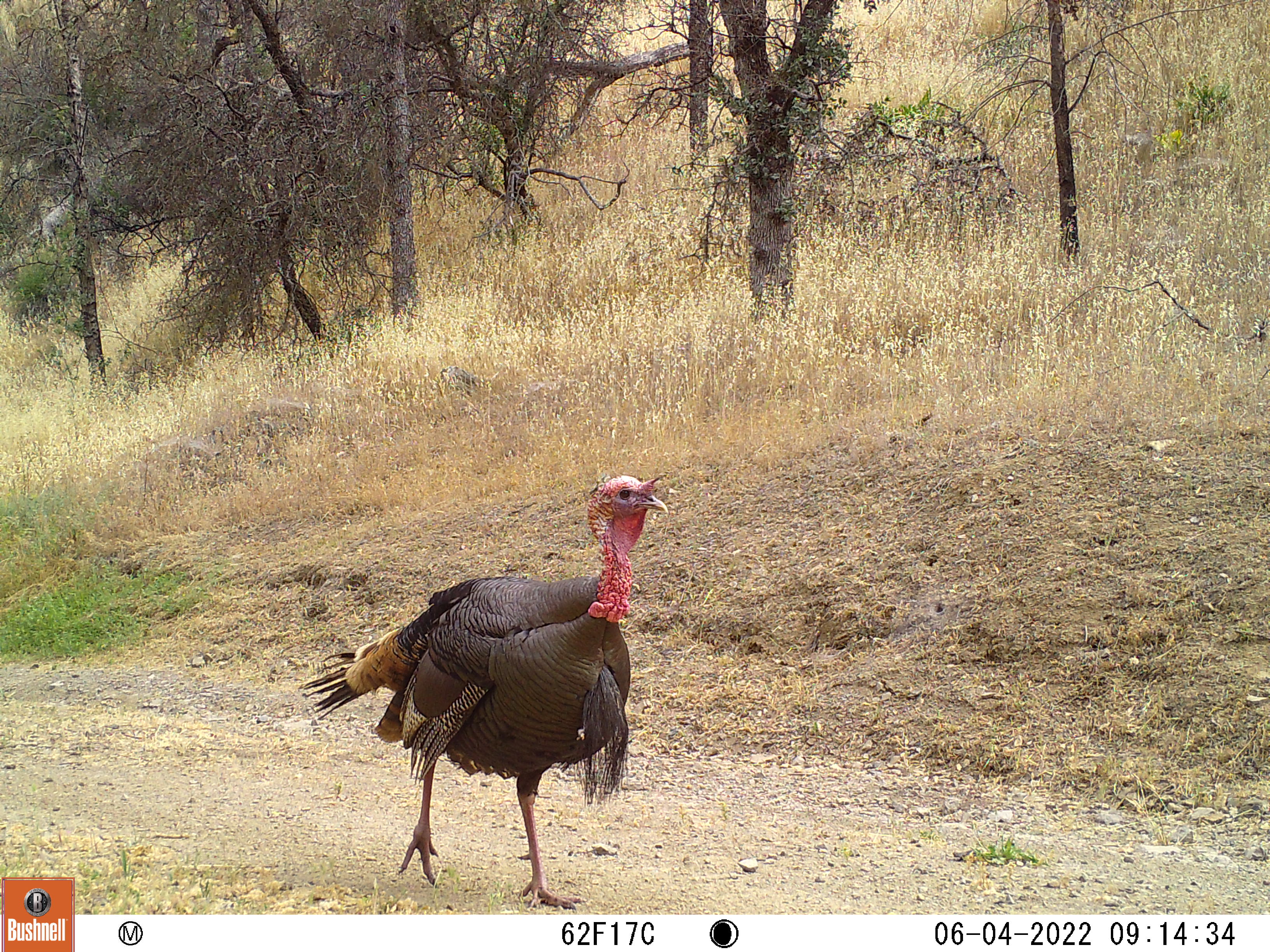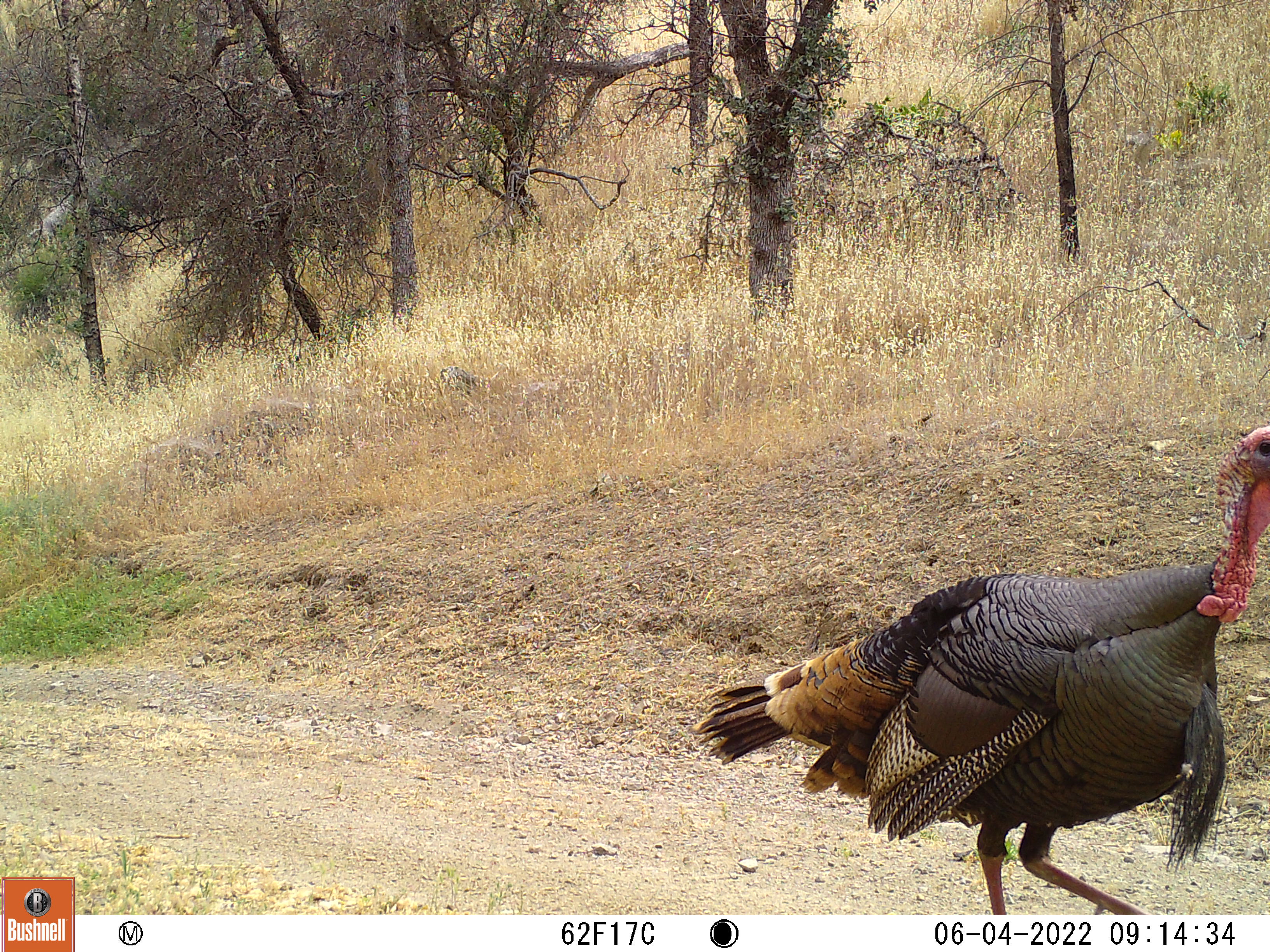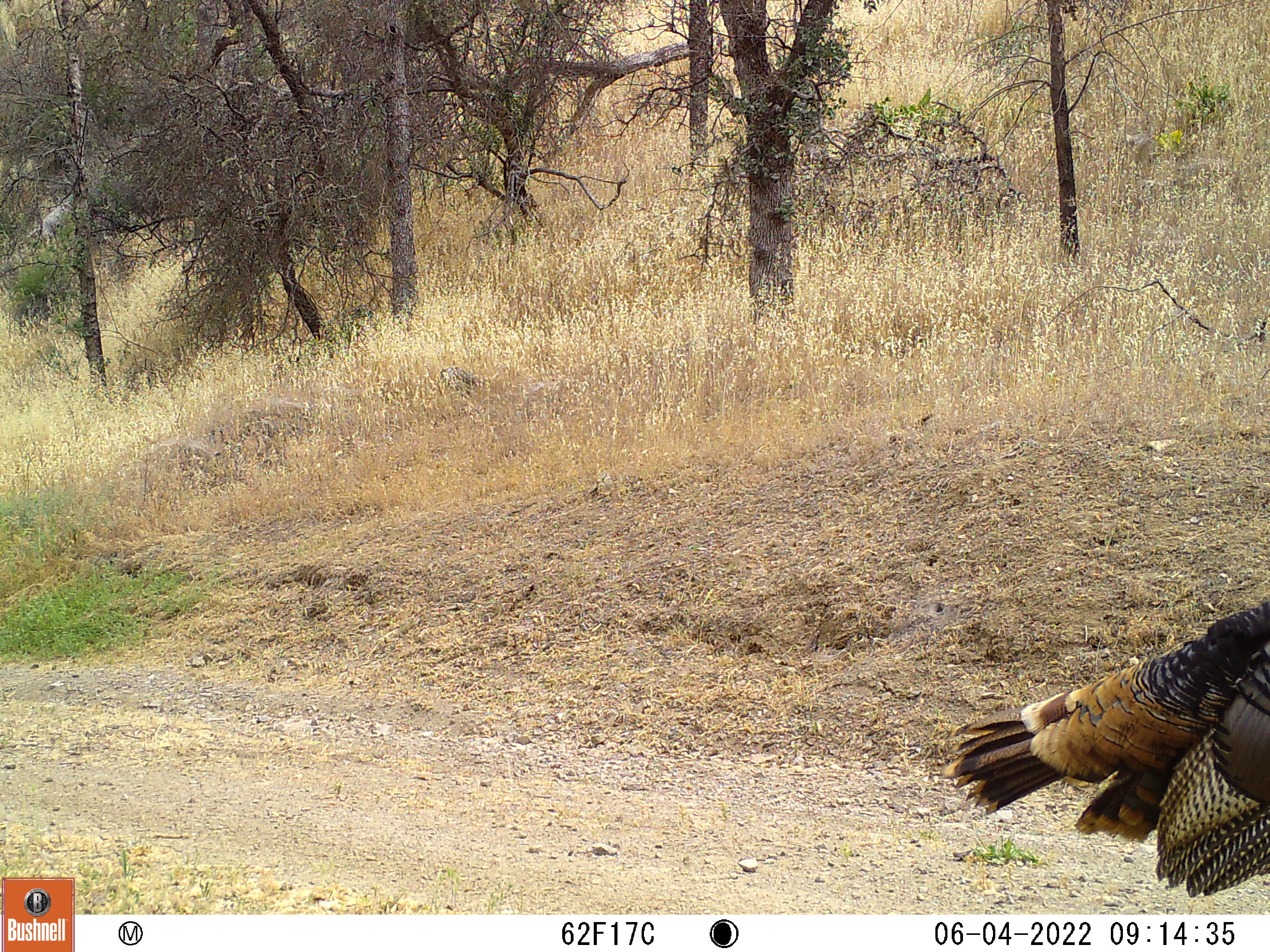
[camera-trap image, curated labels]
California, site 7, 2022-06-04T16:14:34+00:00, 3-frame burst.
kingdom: Animalia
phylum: Chordata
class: Aves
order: Galliformes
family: Phasianidae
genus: Meleagris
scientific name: Meleagris gallopavo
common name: turkey